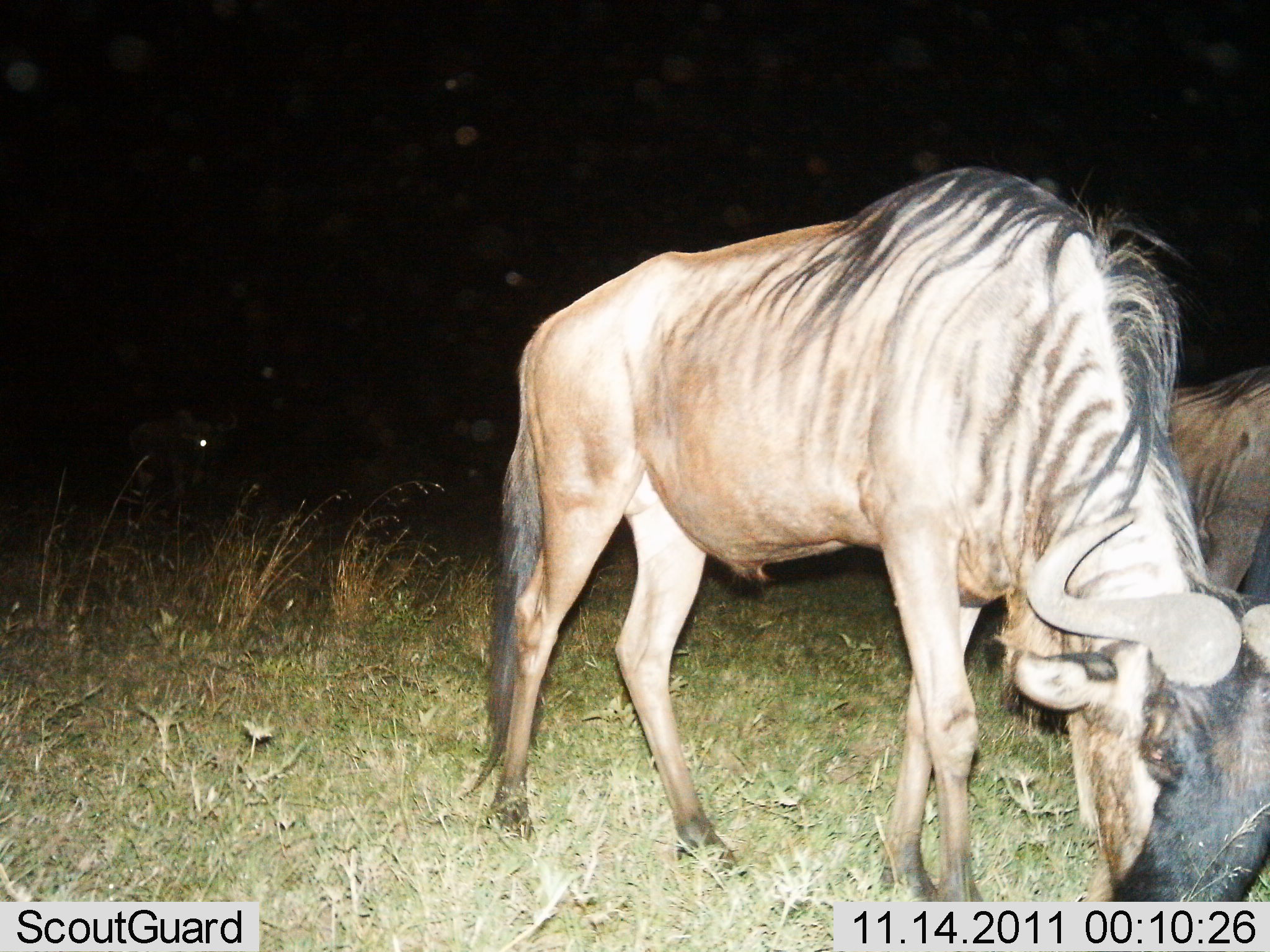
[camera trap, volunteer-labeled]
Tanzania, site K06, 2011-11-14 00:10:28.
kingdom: Animalia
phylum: Chordata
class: Mammalia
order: Artiodactyla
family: Bovidae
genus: Connochaetes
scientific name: Connochaetes taurinus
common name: blue wildebeest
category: wildebeest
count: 2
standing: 41%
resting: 0%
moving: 0%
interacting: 0%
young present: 0%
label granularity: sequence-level